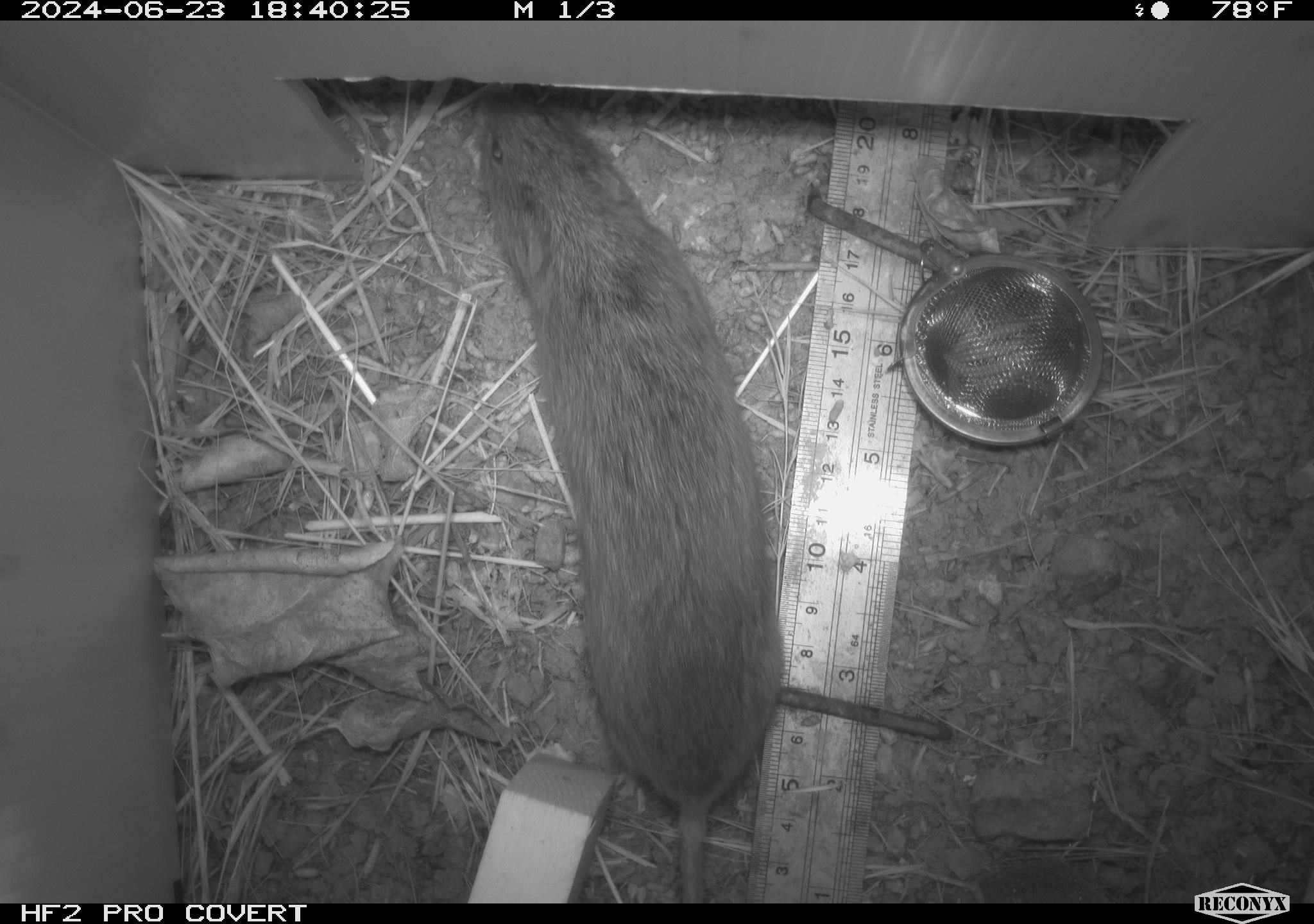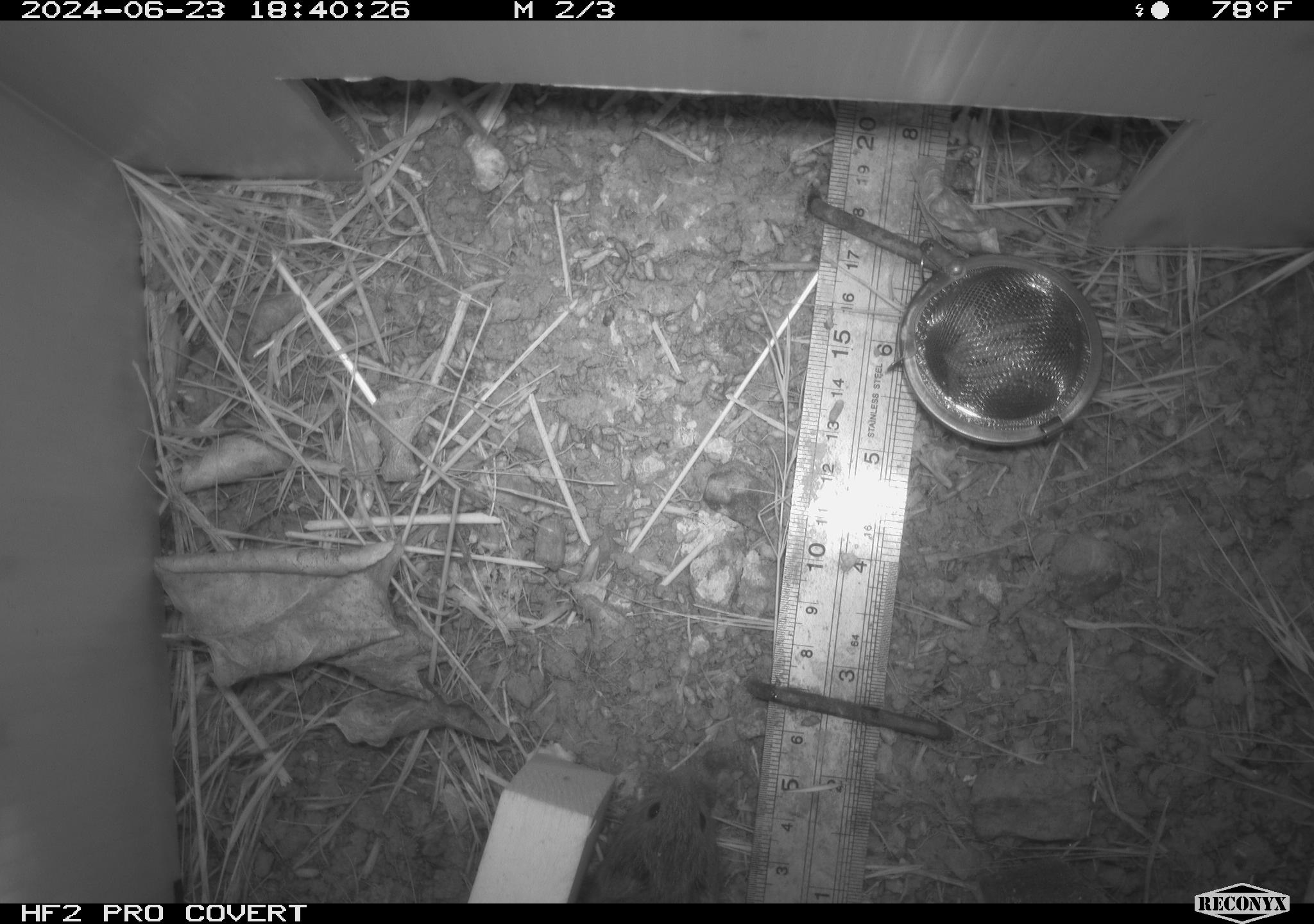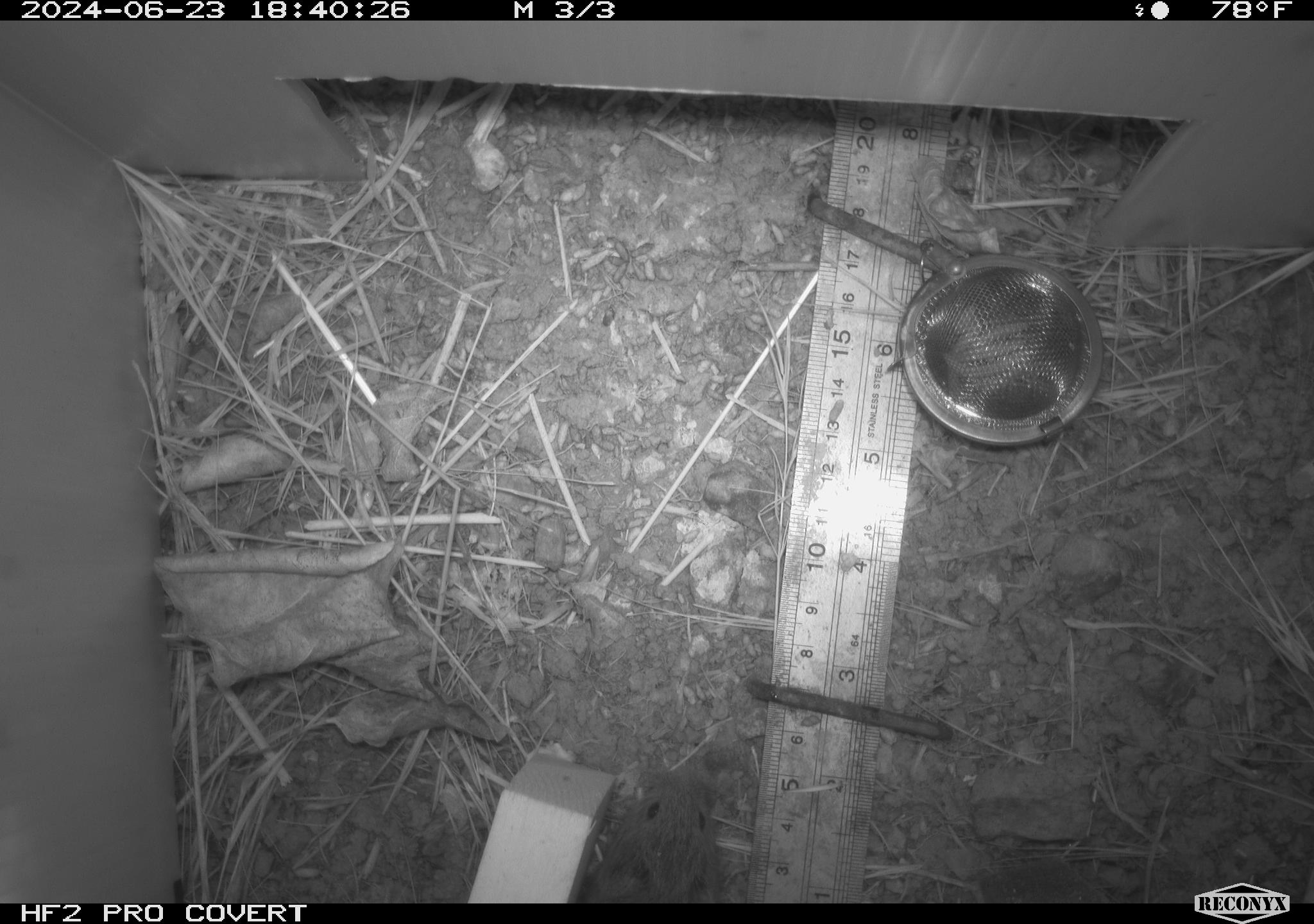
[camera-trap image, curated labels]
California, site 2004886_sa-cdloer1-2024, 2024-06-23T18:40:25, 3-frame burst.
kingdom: Animalia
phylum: Chordata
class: Mammalia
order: Rodentia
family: Cricetidae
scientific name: Arvicolinae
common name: voles, lemmings, and muskrats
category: arvicolinae subfamily